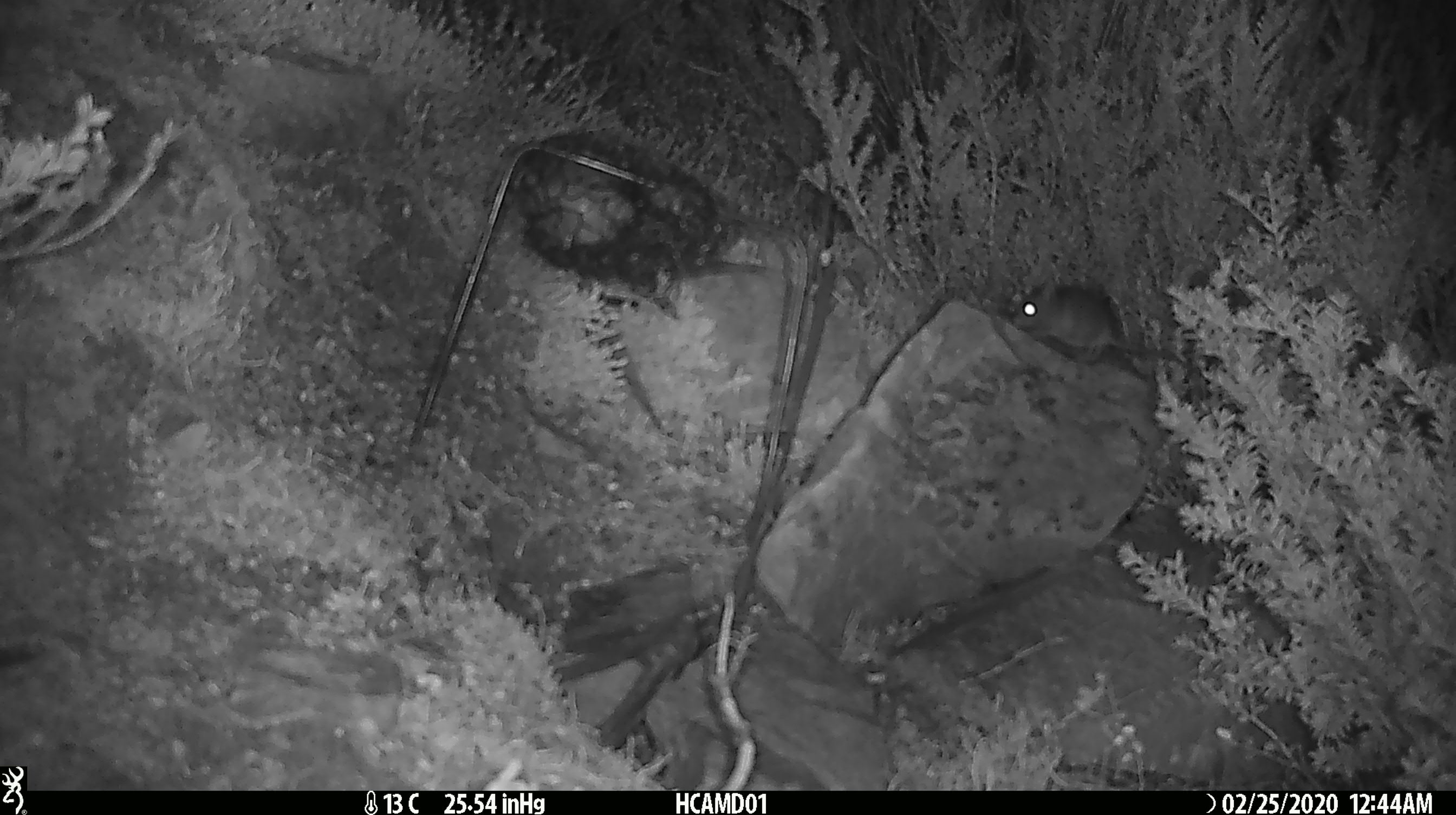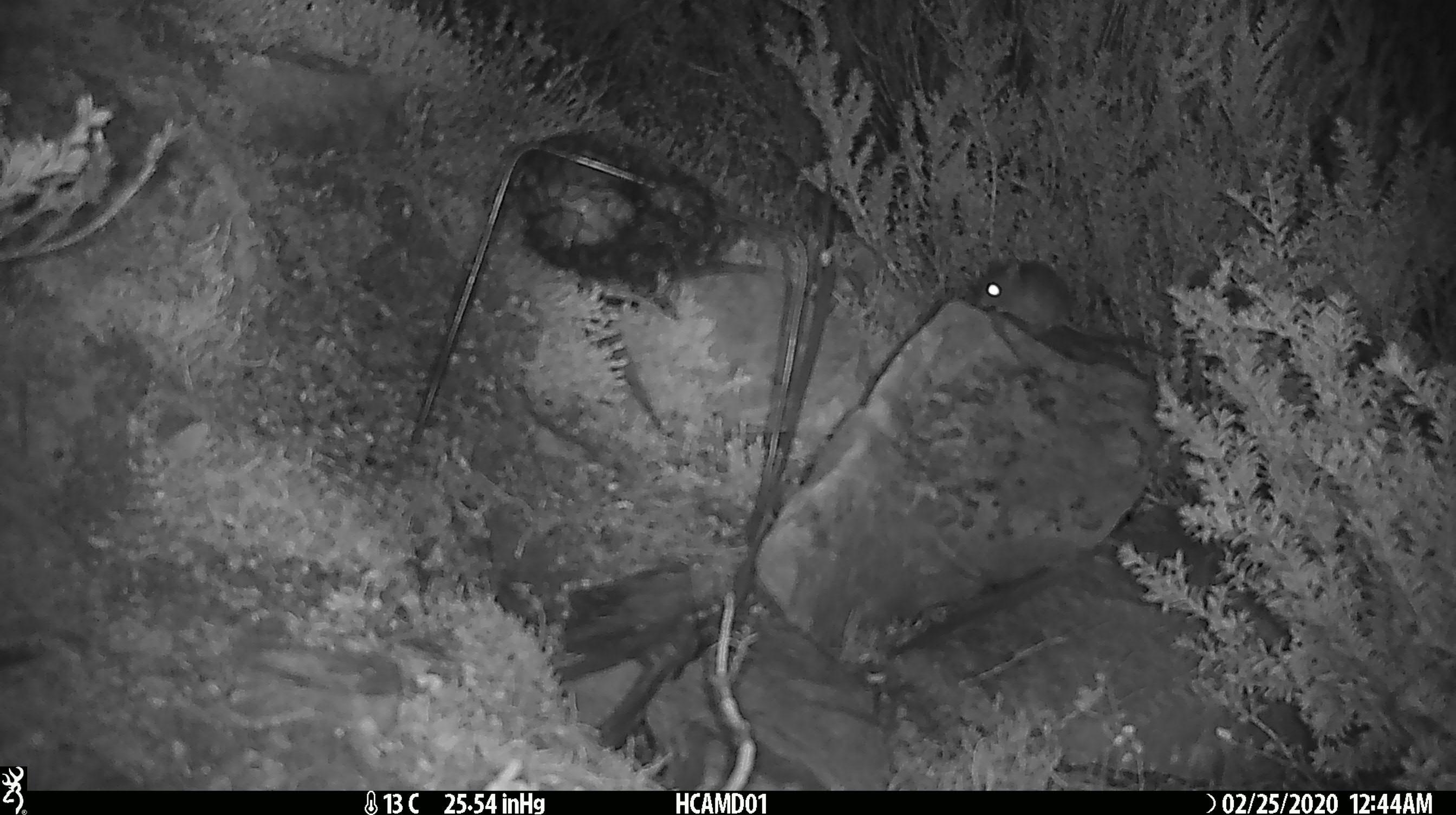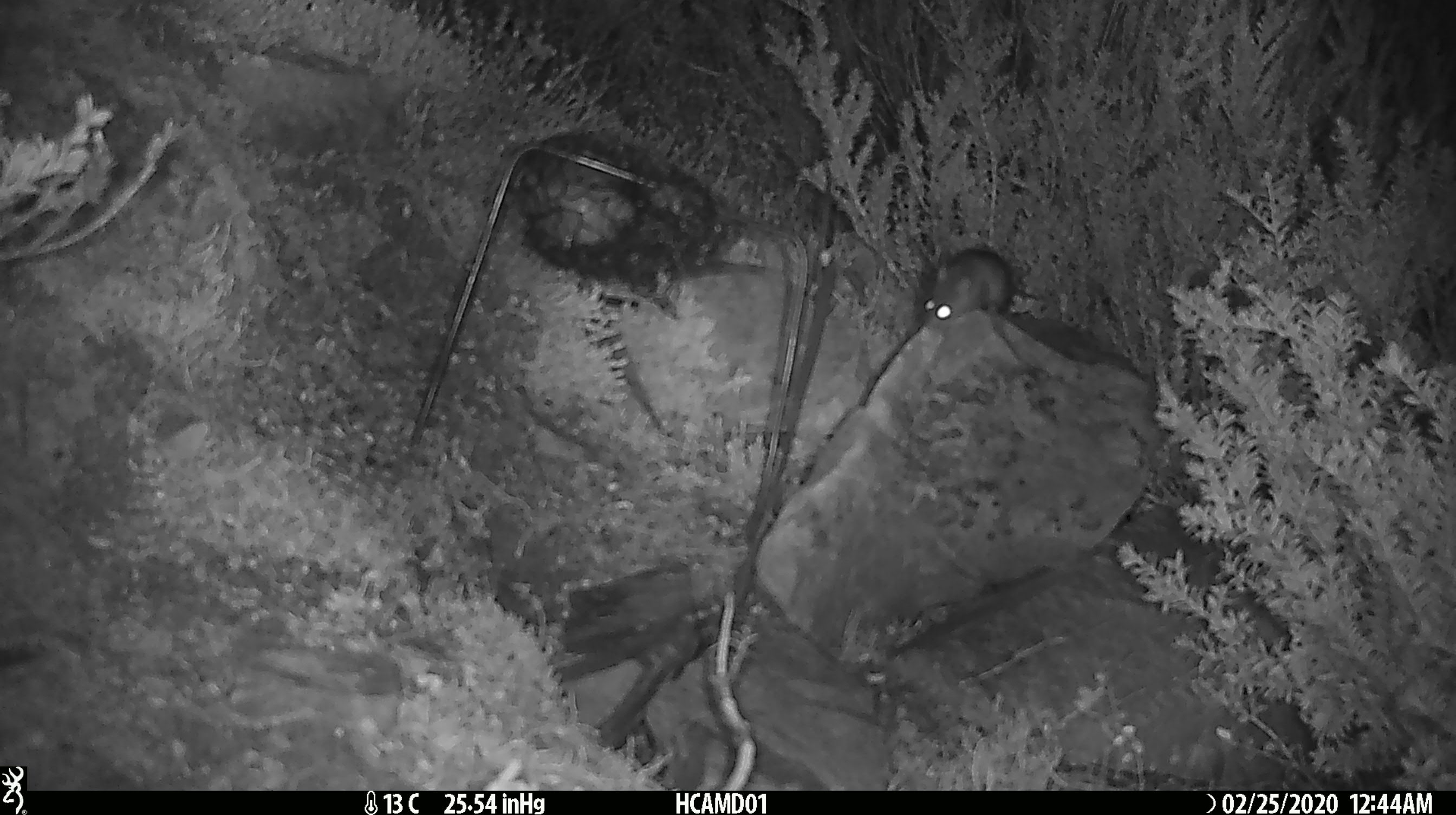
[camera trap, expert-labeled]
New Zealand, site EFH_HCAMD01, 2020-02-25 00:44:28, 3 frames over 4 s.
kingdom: Animalia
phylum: Chordata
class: Mammalia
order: Rodentia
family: Muridae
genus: Mus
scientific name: Mus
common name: mouse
Mouse (Mus).